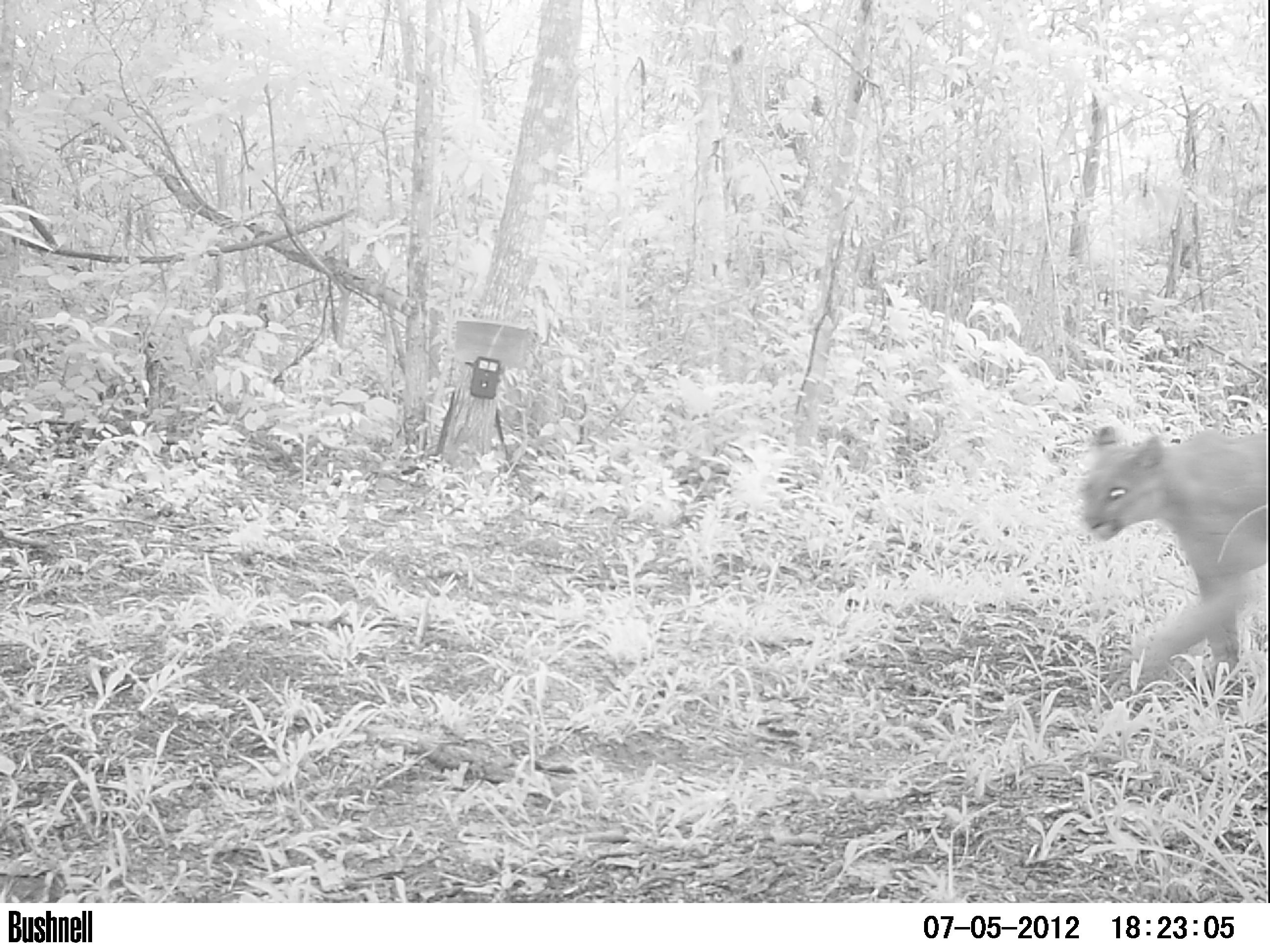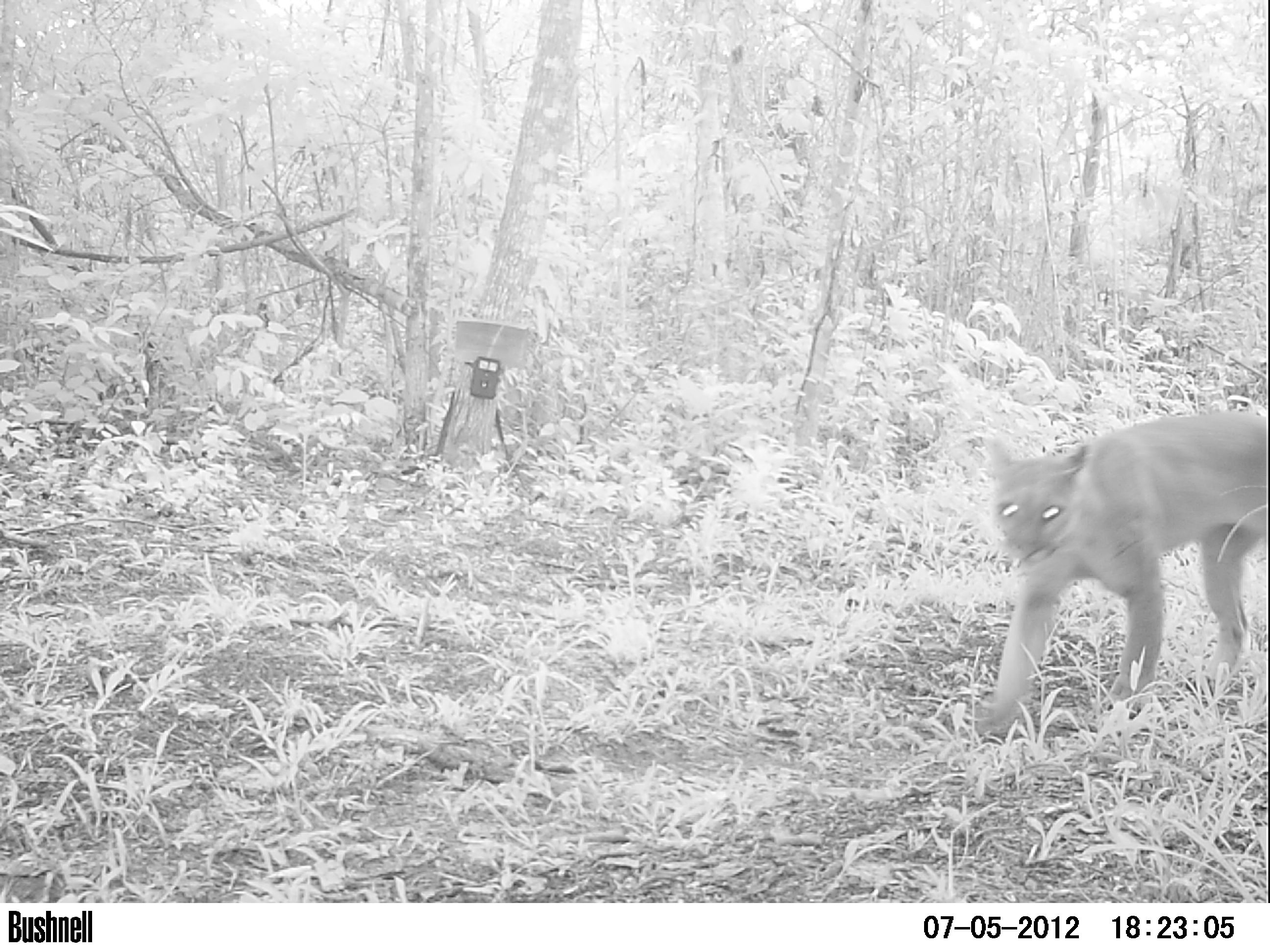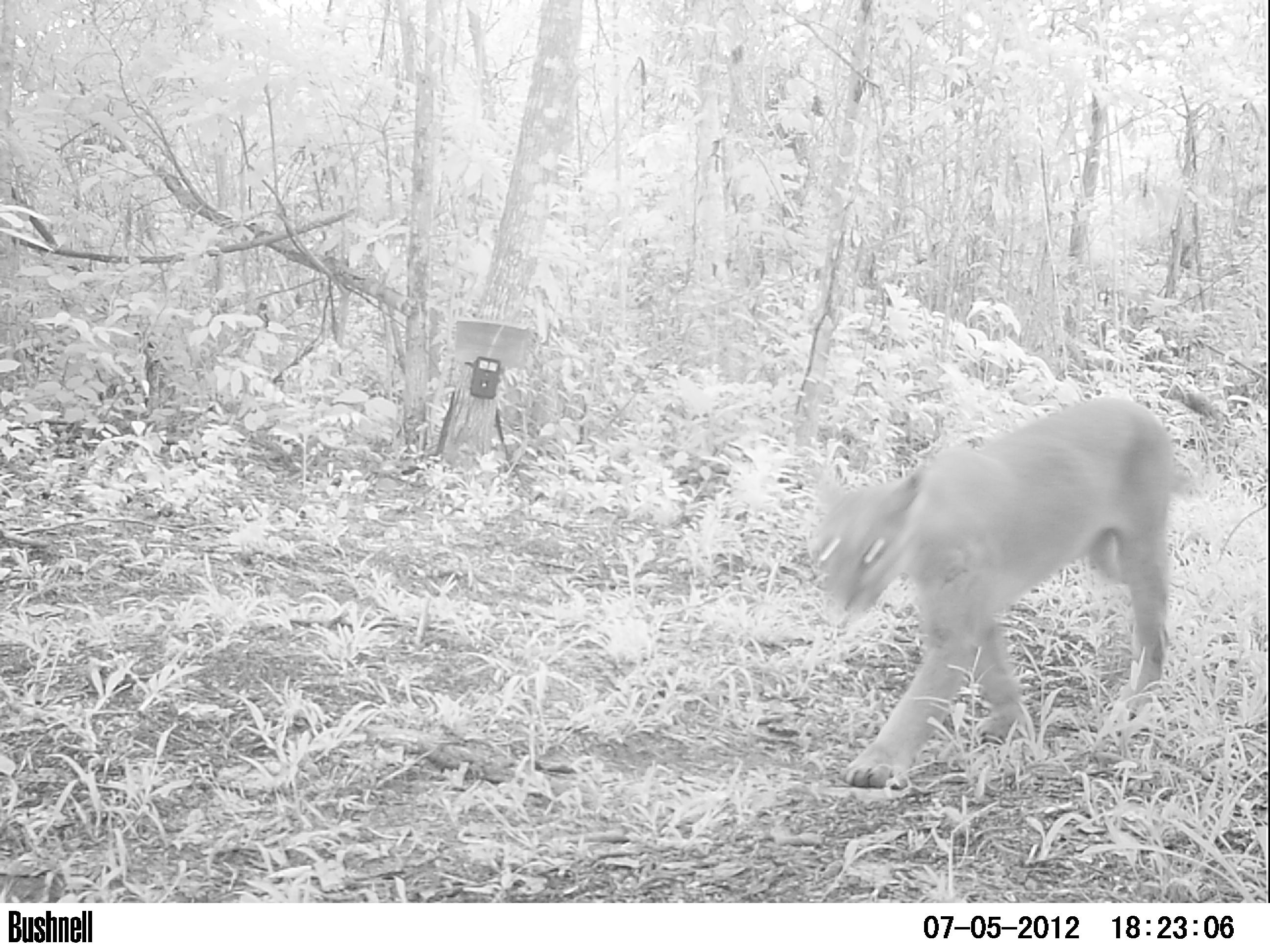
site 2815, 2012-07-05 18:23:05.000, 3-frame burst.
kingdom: Animalia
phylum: Chordata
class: Mammalia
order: Carnivora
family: Felidae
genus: Puma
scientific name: Puma concolor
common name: mountain lion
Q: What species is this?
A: Puma concolor (mountain lion).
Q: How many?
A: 1.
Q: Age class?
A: Adult.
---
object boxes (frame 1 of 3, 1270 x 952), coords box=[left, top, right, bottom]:
puma concolor: box=[1077, 423, 1270, 689]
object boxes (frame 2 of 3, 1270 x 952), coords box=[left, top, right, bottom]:
puma concolor: box=[976, 410, 1270, 735]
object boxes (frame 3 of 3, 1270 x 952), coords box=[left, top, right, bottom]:
puma concolor: box=[804, 385, 1239, 787]